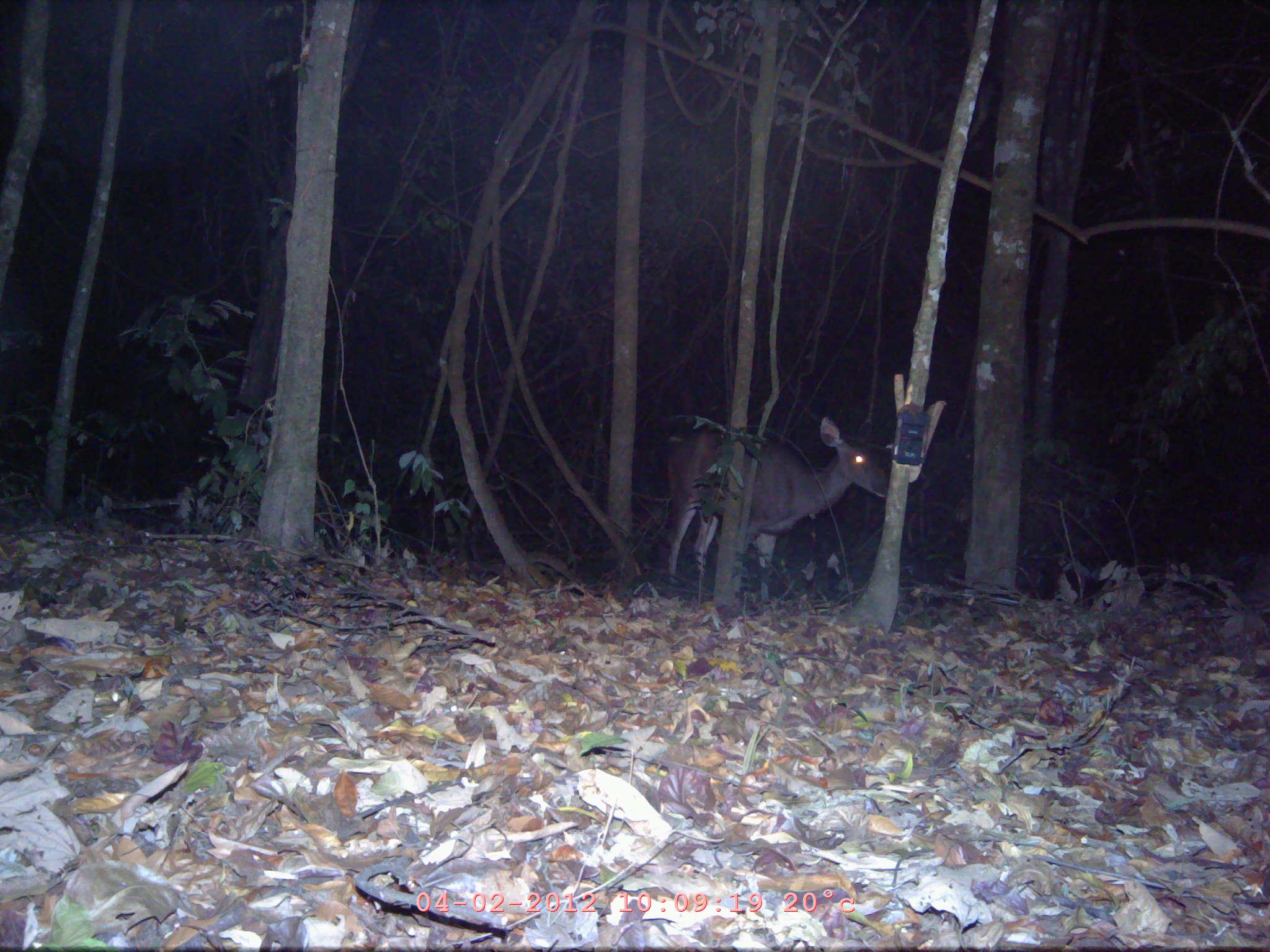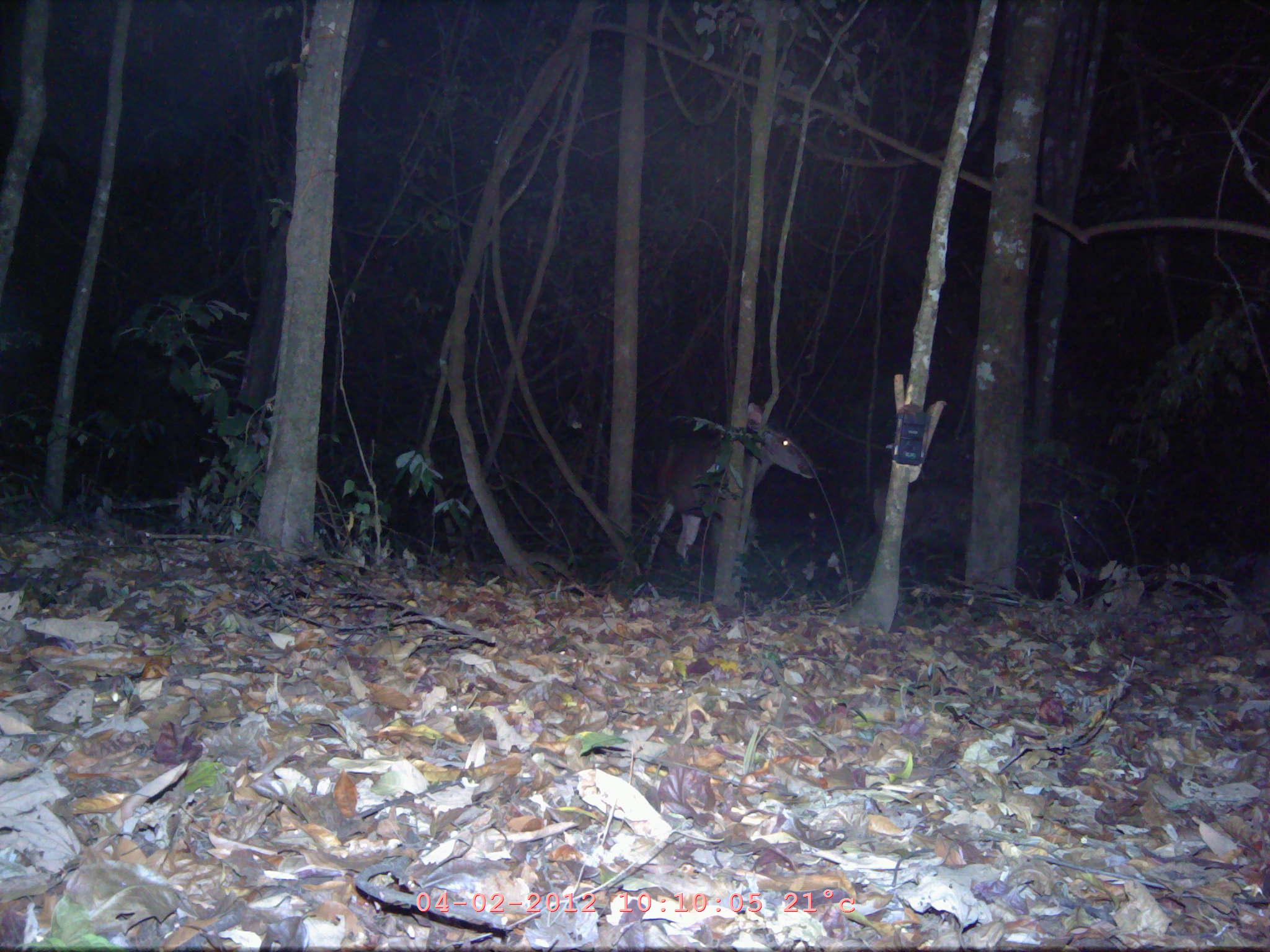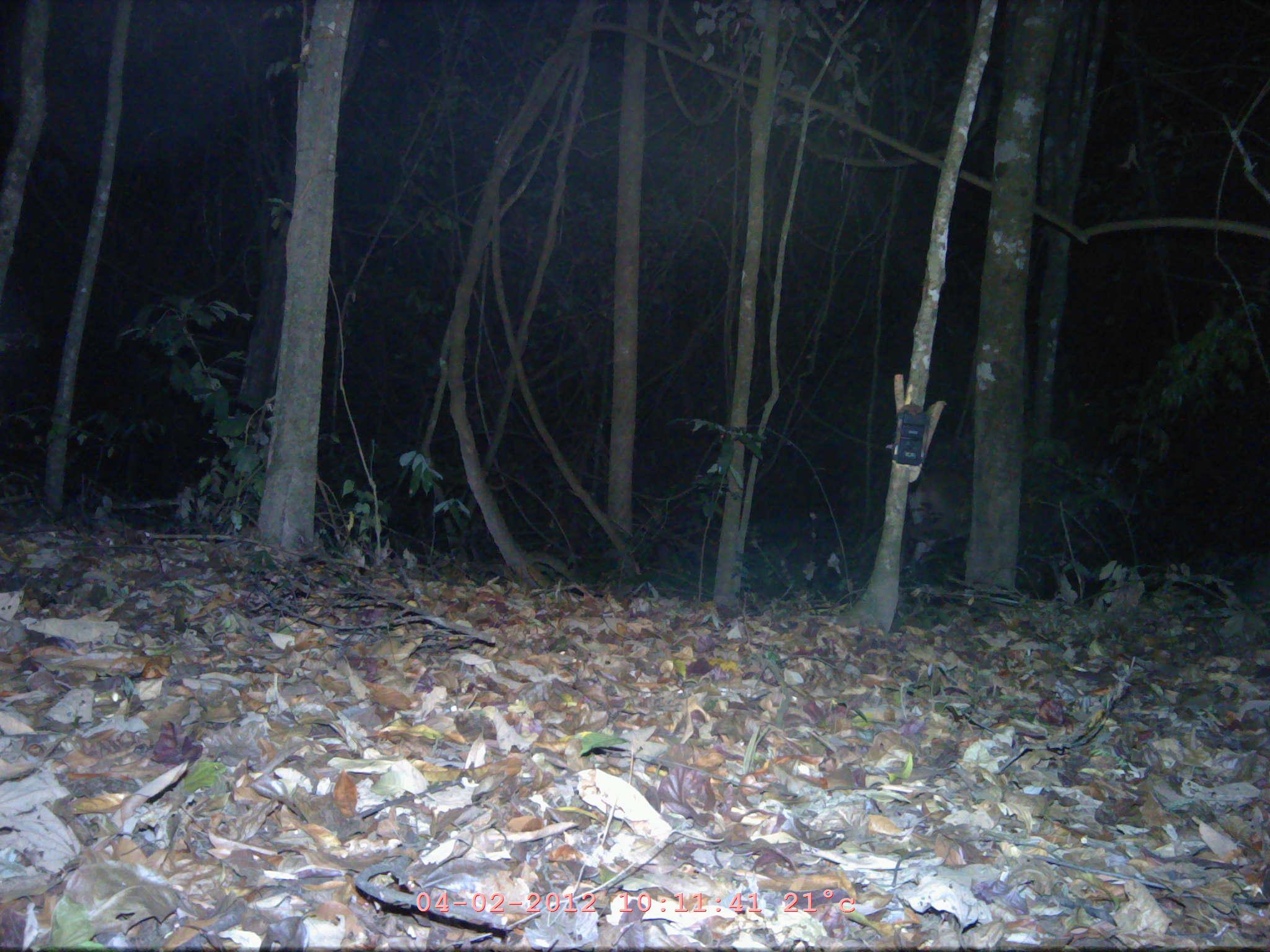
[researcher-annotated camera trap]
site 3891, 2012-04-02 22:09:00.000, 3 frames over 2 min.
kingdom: Animalia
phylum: Chordata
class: Mammalia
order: Artiodactyla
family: Cervidae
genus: Rusa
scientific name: Rusa unicolor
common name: sambar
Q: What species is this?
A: Rusa unicolor (sambar).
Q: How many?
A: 1.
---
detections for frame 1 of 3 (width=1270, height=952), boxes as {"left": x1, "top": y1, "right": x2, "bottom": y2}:
rusa unicolor: {"left": 656, "top": 415, "right": 889, "bottom": 604}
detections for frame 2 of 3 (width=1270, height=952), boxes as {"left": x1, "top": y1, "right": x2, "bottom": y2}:
rusa unicolor: {"left": 632, "top": 403, "right": 816, "bottom": 577}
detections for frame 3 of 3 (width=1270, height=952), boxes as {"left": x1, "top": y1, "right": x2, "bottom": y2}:
rusa unicolor: {"left": 902, "top": 445, "right": 1141, "bottom": 598}